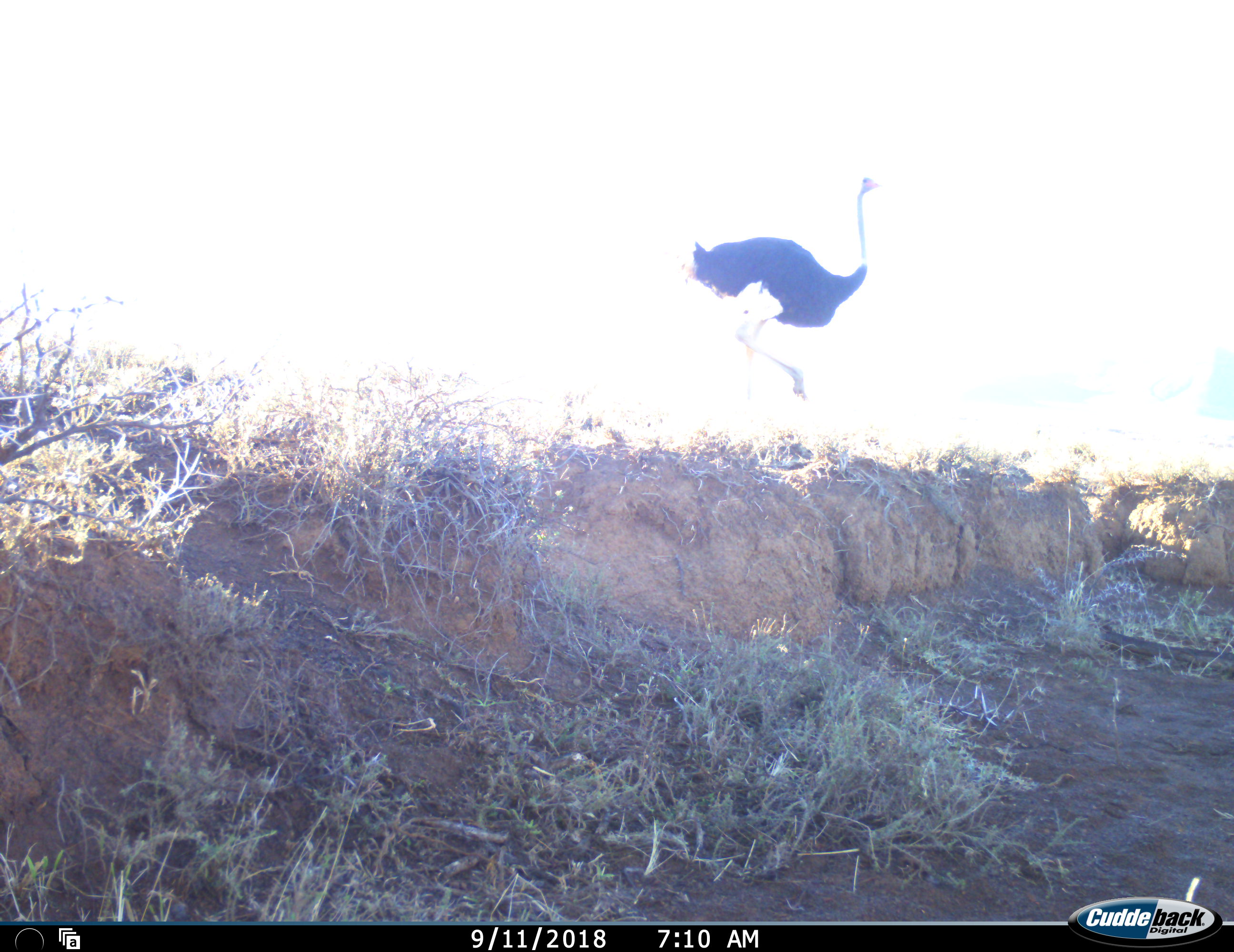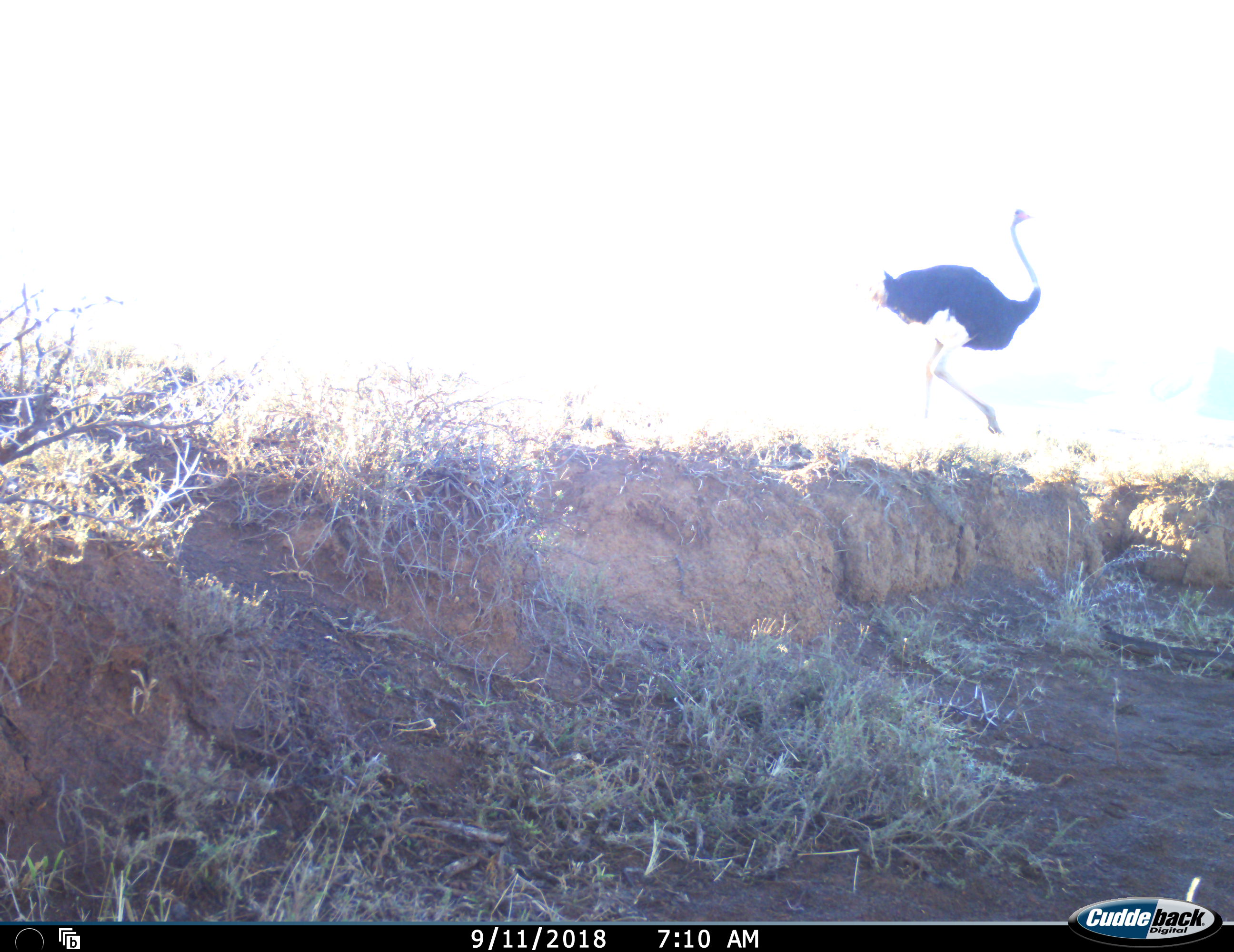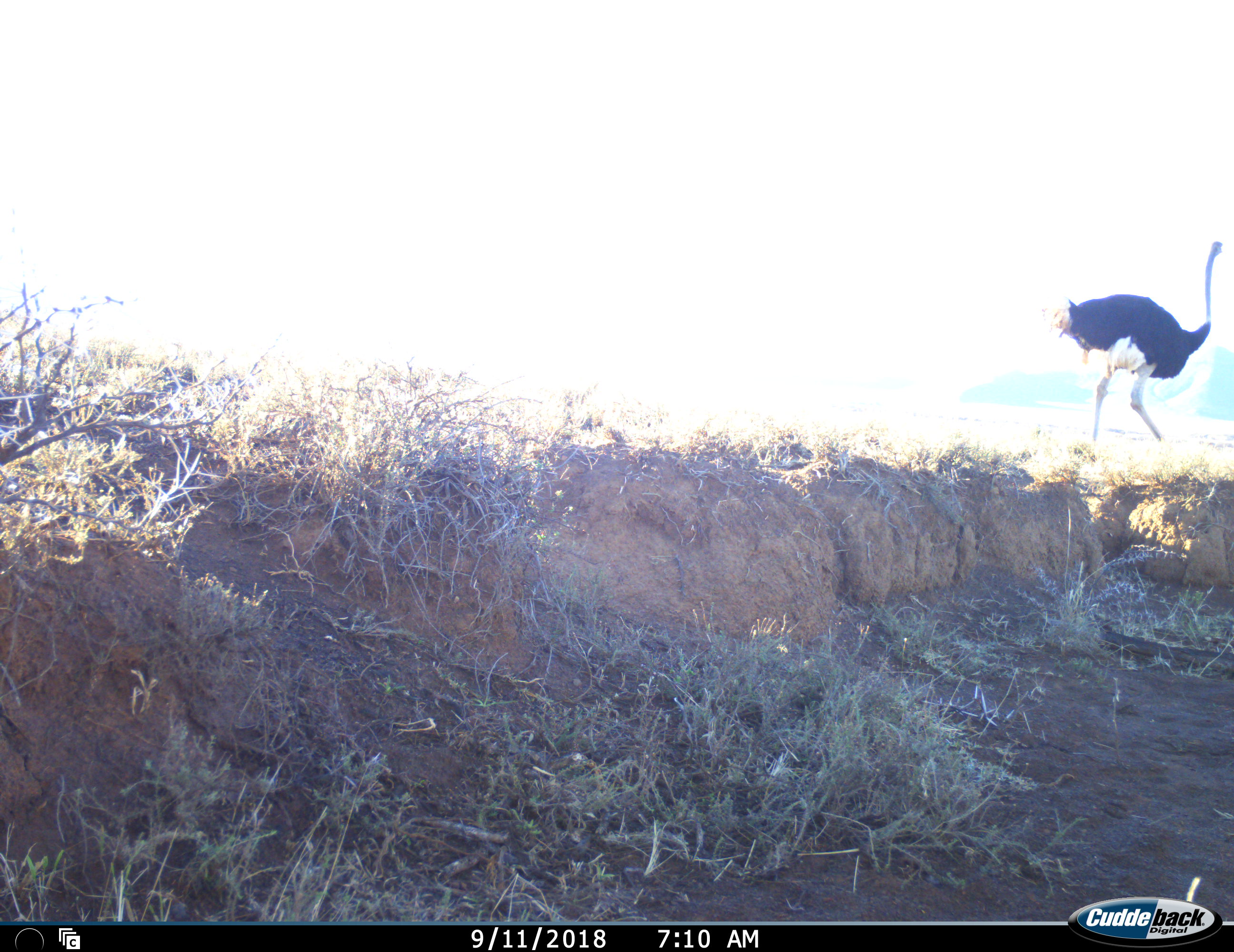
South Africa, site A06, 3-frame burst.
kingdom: Animalia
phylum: Chordata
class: Aves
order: Struthioniformes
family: Struthionidae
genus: Struthio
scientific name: Struthio camelus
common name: ostrich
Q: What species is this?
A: Ostrich (Struthio camelus).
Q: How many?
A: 1.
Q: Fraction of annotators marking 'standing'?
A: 0%.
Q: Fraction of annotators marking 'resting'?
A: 0%.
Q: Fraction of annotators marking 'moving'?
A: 100%.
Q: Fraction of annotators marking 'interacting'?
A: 0%.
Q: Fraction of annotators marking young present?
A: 0%.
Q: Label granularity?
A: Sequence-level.